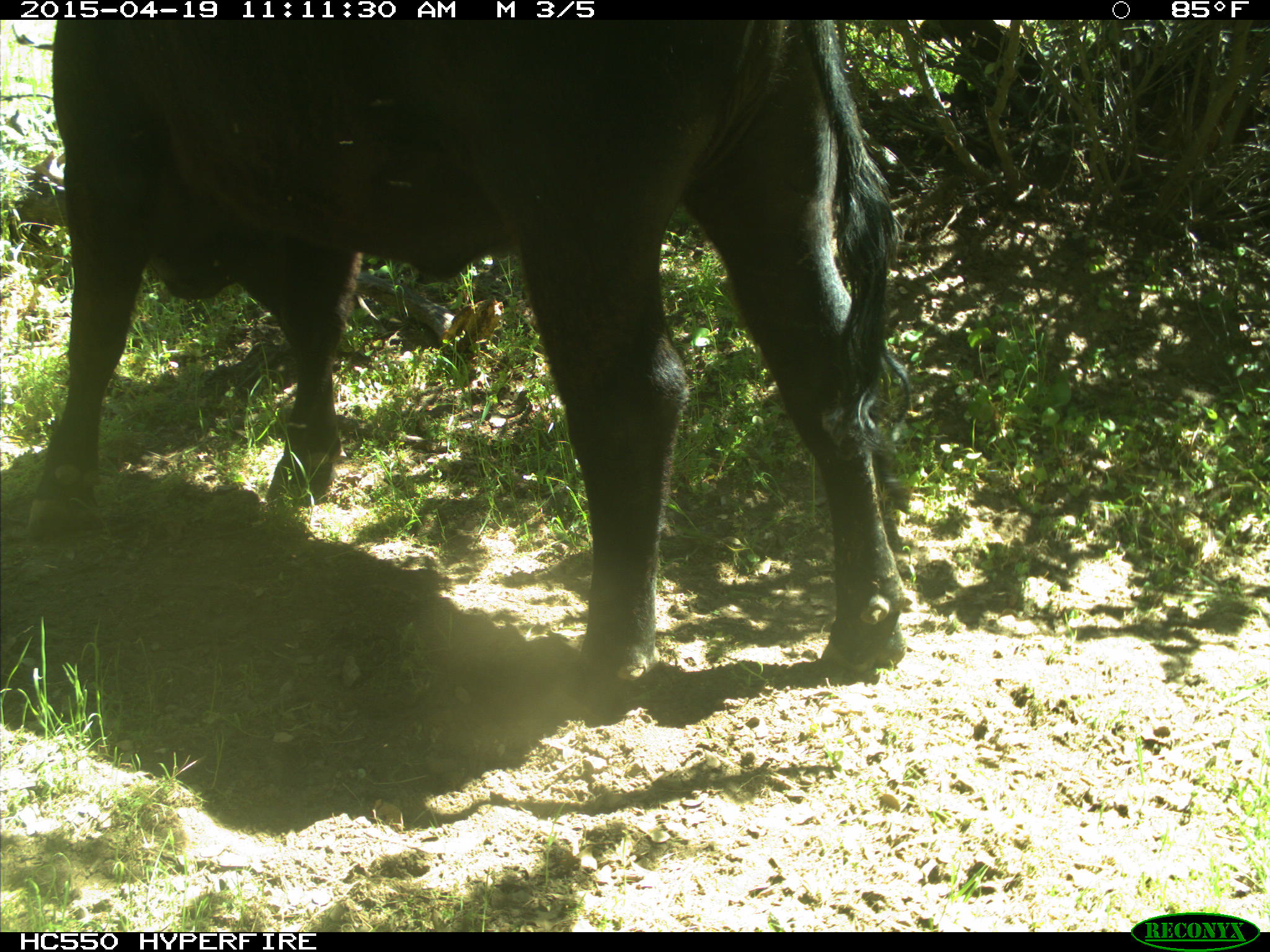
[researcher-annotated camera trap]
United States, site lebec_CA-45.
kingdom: Animalia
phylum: Chordata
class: Mammalia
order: Artiodactyla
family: Bovidae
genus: Bos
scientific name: Bos taurus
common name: domestic cow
Bos taurus (domestic cow).